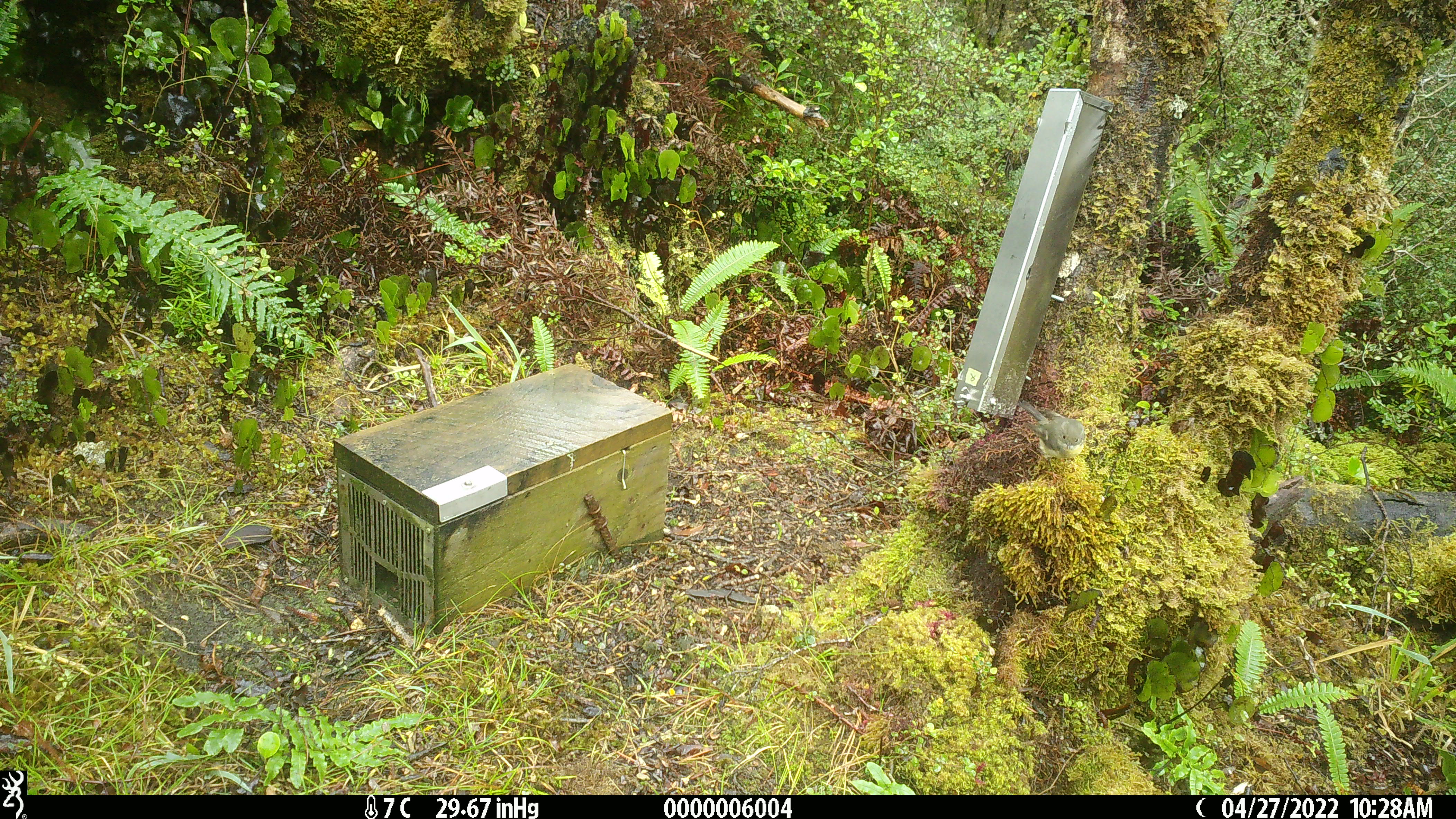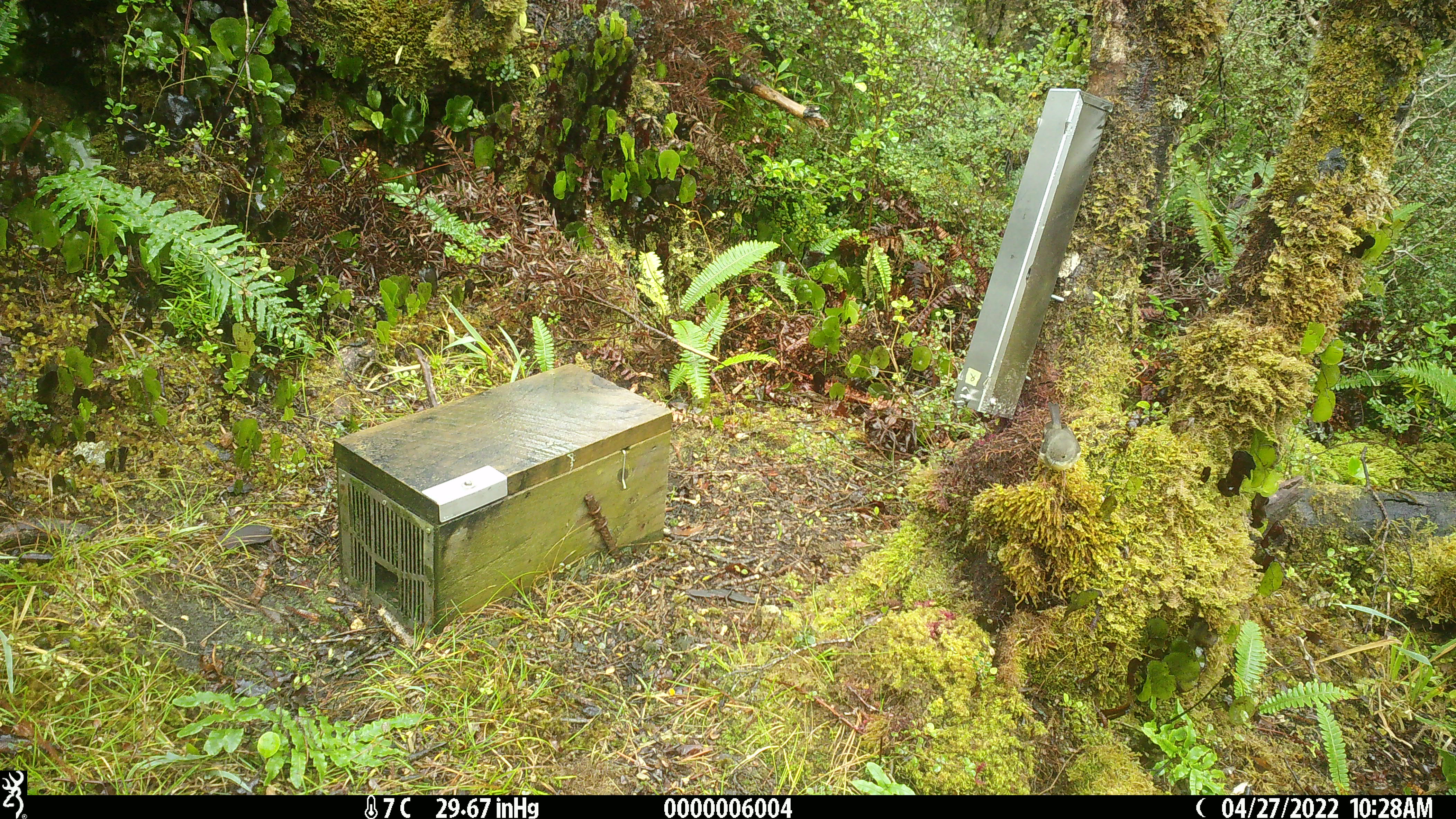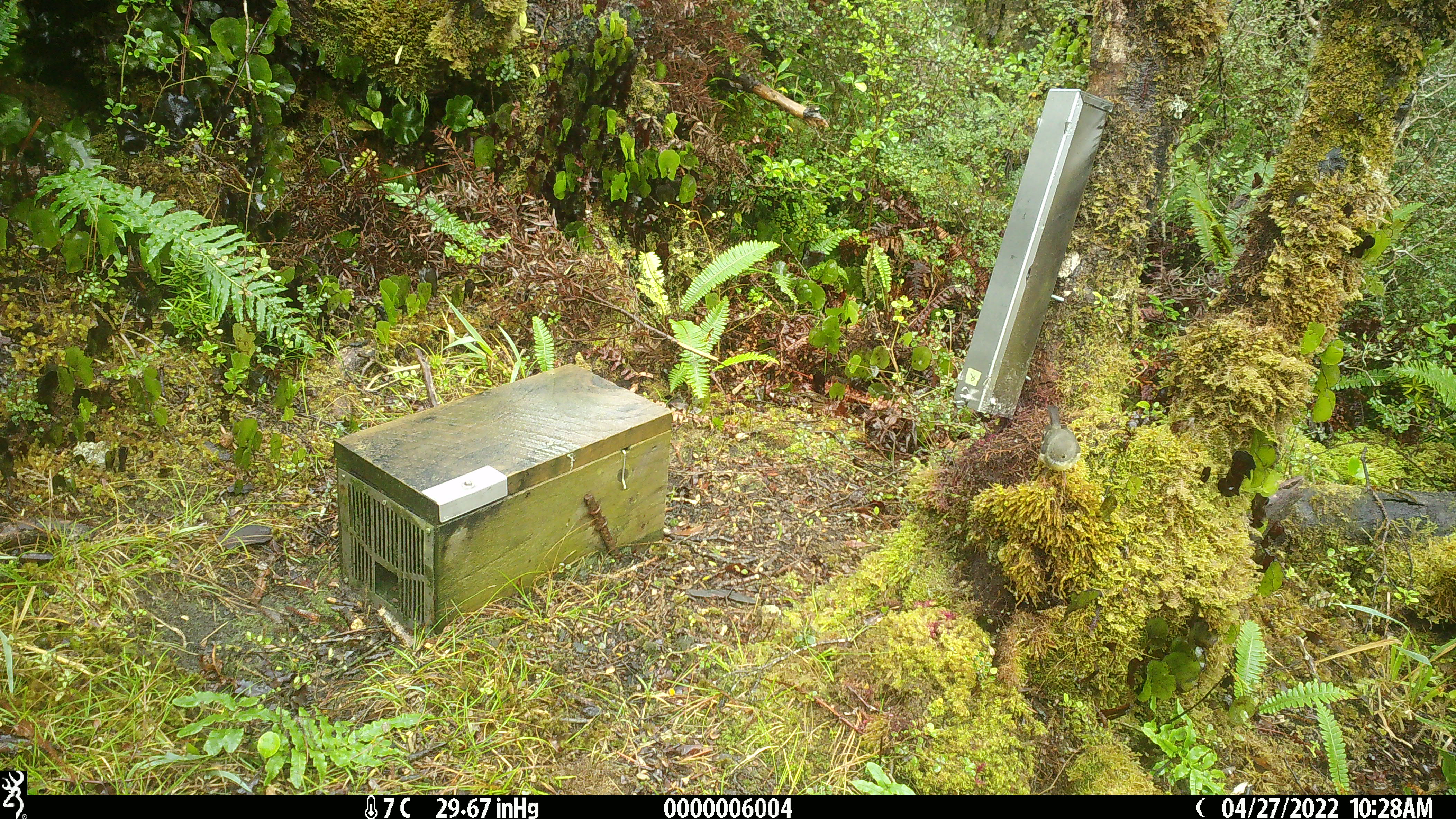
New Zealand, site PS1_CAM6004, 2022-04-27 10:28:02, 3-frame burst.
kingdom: Animalia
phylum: Chordata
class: Aves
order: Passeriformes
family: Petroicidae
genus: Petroica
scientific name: Petroica macrocephala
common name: tomtit